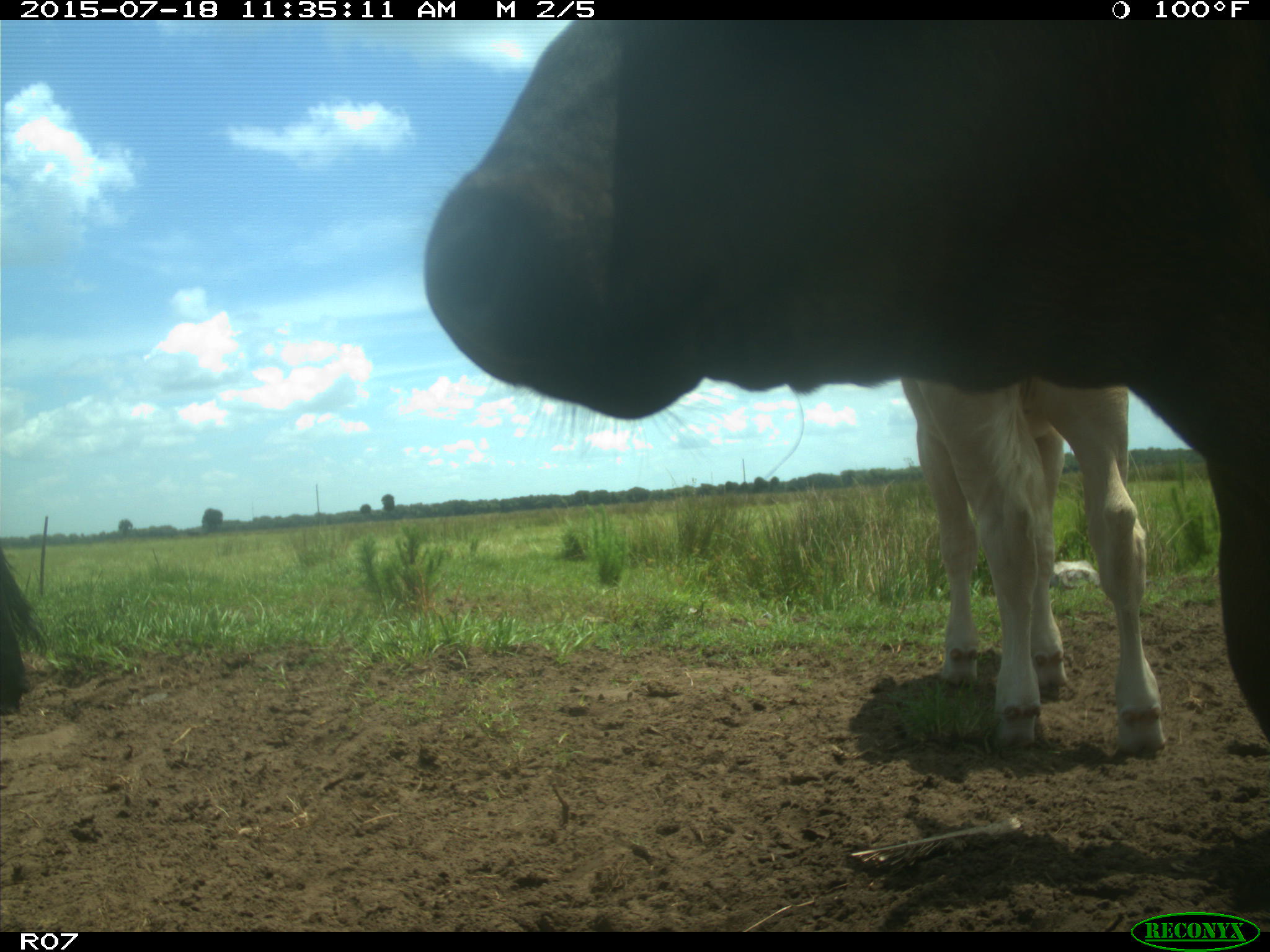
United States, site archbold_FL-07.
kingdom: Animalia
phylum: Chordata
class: Mammalia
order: Artiodactyla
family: Bovidae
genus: Bos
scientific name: Bos taurus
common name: domestic cow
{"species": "Bos taurus (domestic cow)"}